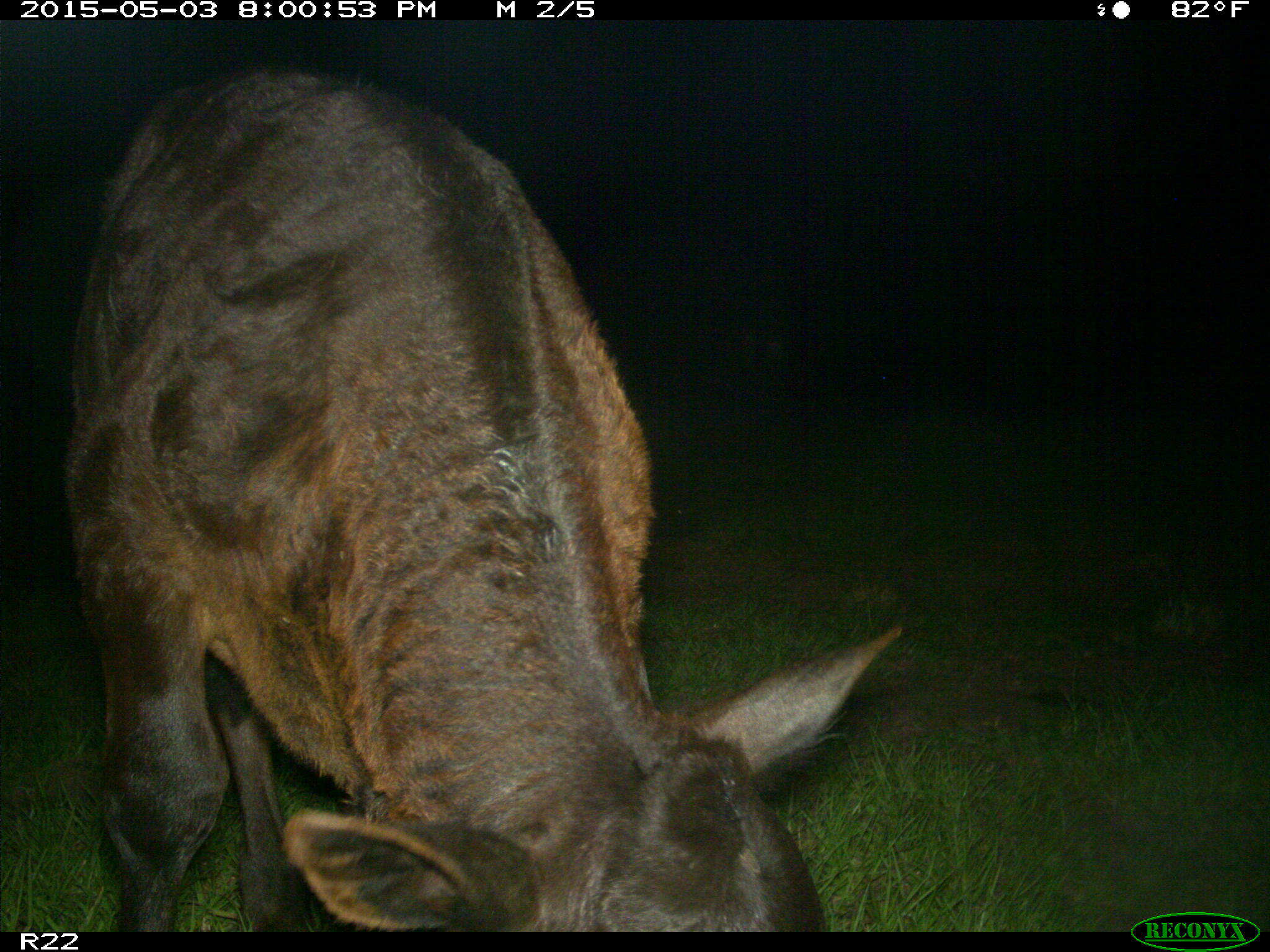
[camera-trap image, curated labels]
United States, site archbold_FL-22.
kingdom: Animalia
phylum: Chordata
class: Mammalia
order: Artiodactyla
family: Bovidae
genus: Bos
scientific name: Bos taurus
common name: domestic cow